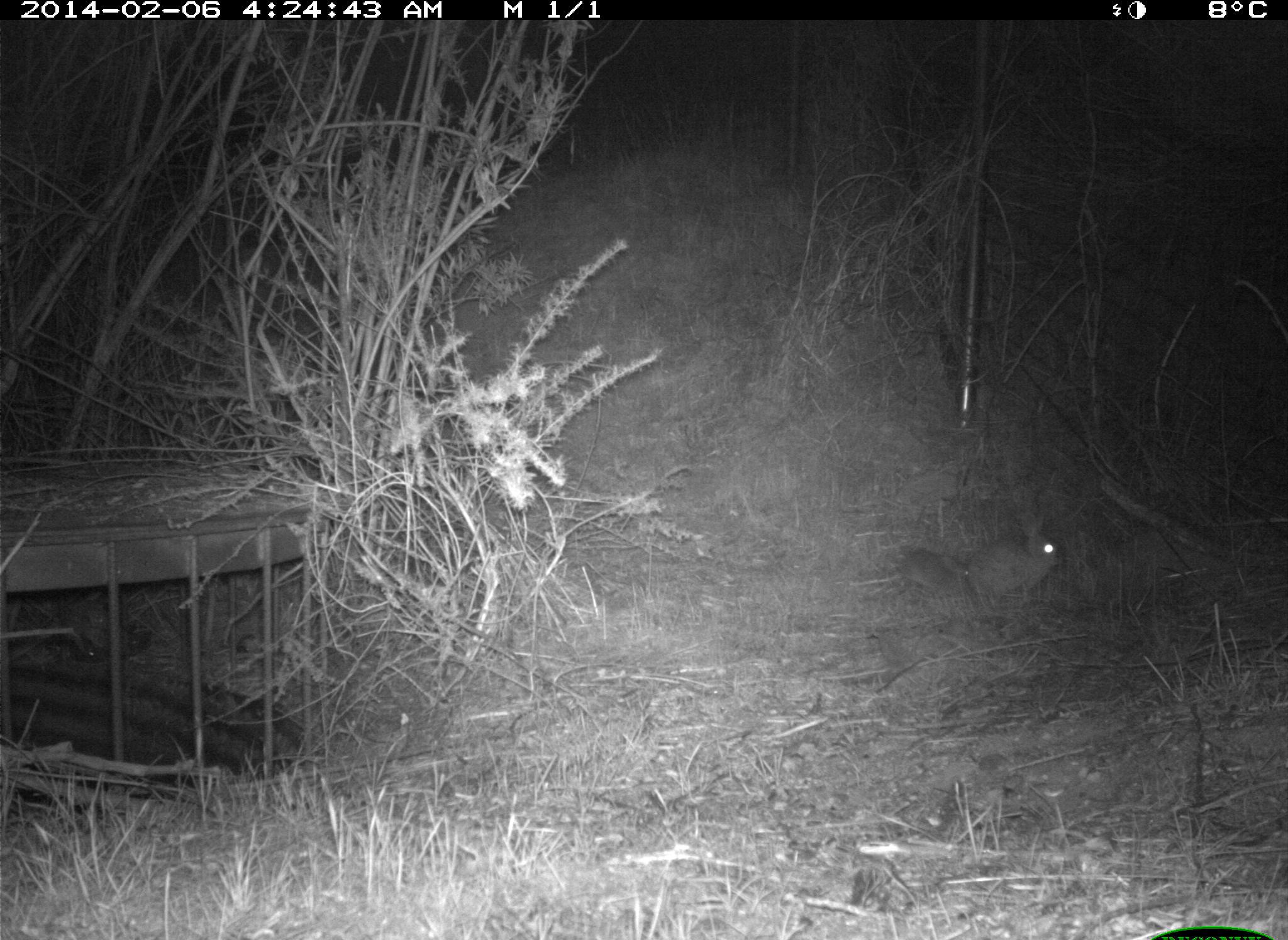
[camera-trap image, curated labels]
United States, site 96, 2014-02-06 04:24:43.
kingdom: Animalia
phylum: Chordata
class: Mammalia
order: Lagomorpha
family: Leporidae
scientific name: Leporidae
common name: rabbits and hares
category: rabbit